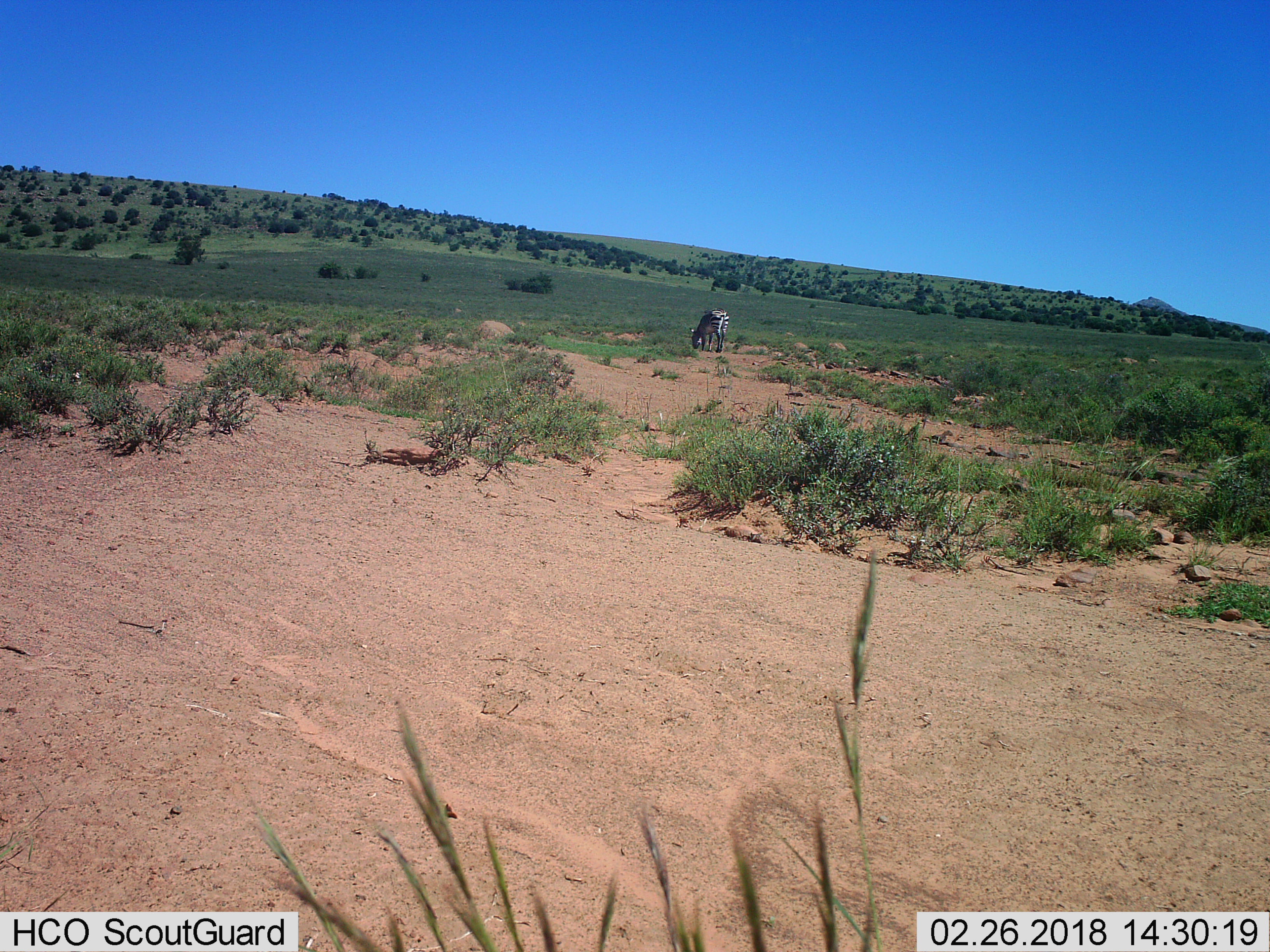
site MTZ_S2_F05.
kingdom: Animalia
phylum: Chordata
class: Mammalia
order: Perissodactyla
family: Equidae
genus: Equus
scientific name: Equus zebra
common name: mountain zebra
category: zebramountain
Zebramountain (mountain zebra) (Equus zebra), count 1. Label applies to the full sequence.